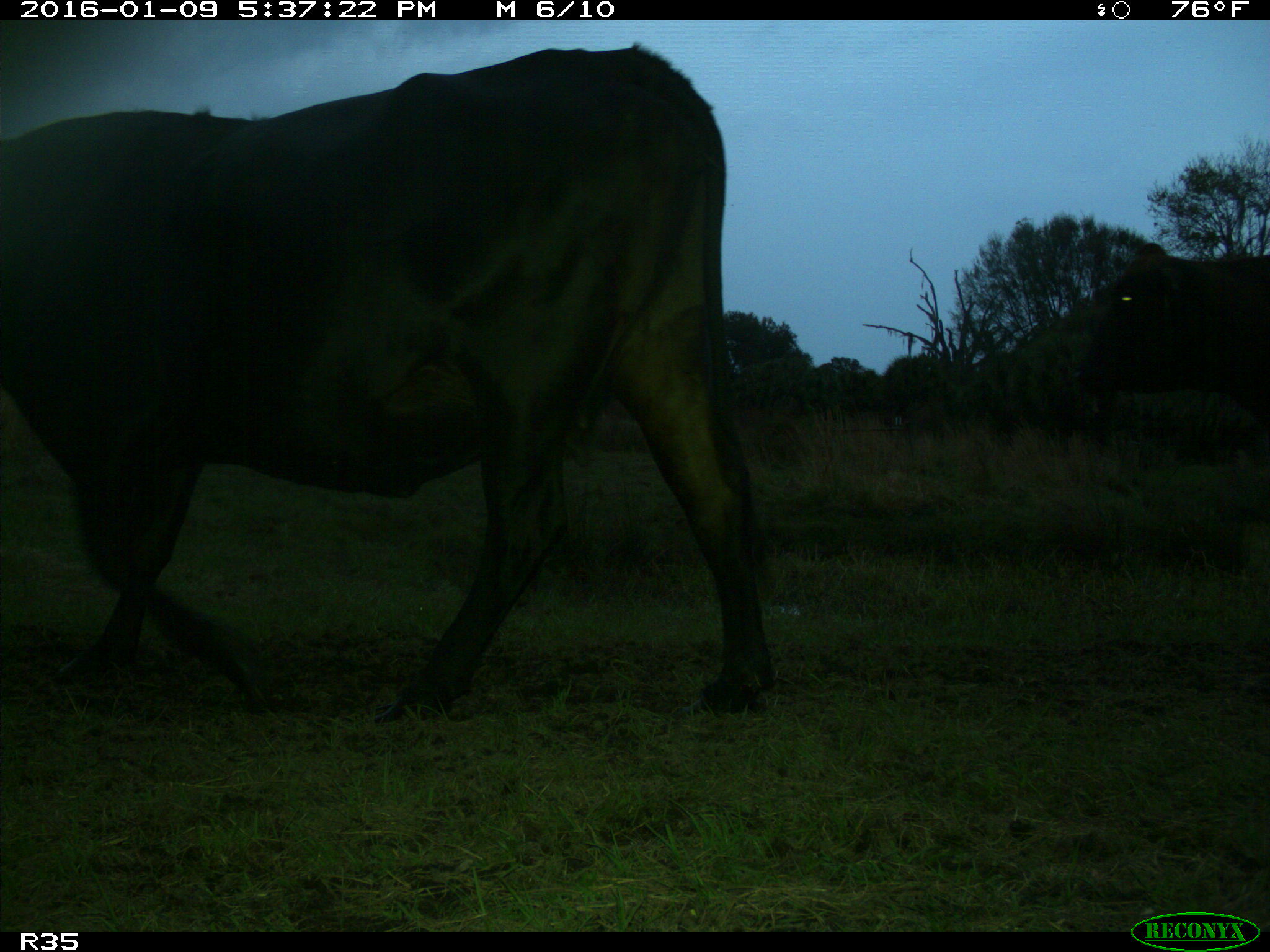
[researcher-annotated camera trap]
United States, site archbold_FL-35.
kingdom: Animalia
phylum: Chordata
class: Mammalia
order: Artiodactyla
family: Bovidae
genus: Bos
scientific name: Bos taurus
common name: domestic cow